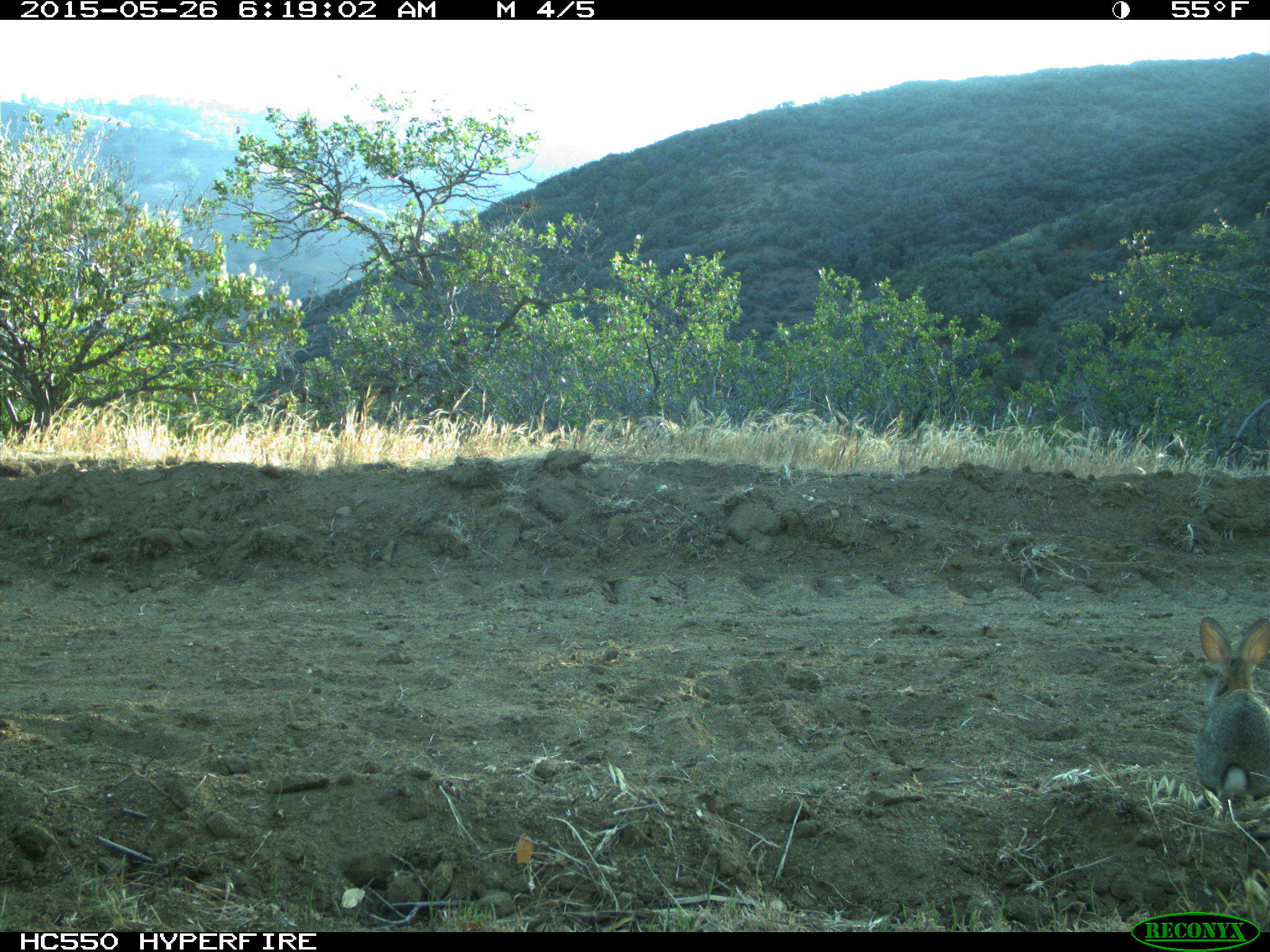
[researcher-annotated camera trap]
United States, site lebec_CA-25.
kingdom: Animalia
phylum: Chordata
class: Mammalia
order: Lagomorpha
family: Leporidae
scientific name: Leporidae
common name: rabbits and hares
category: unidentified rabbit